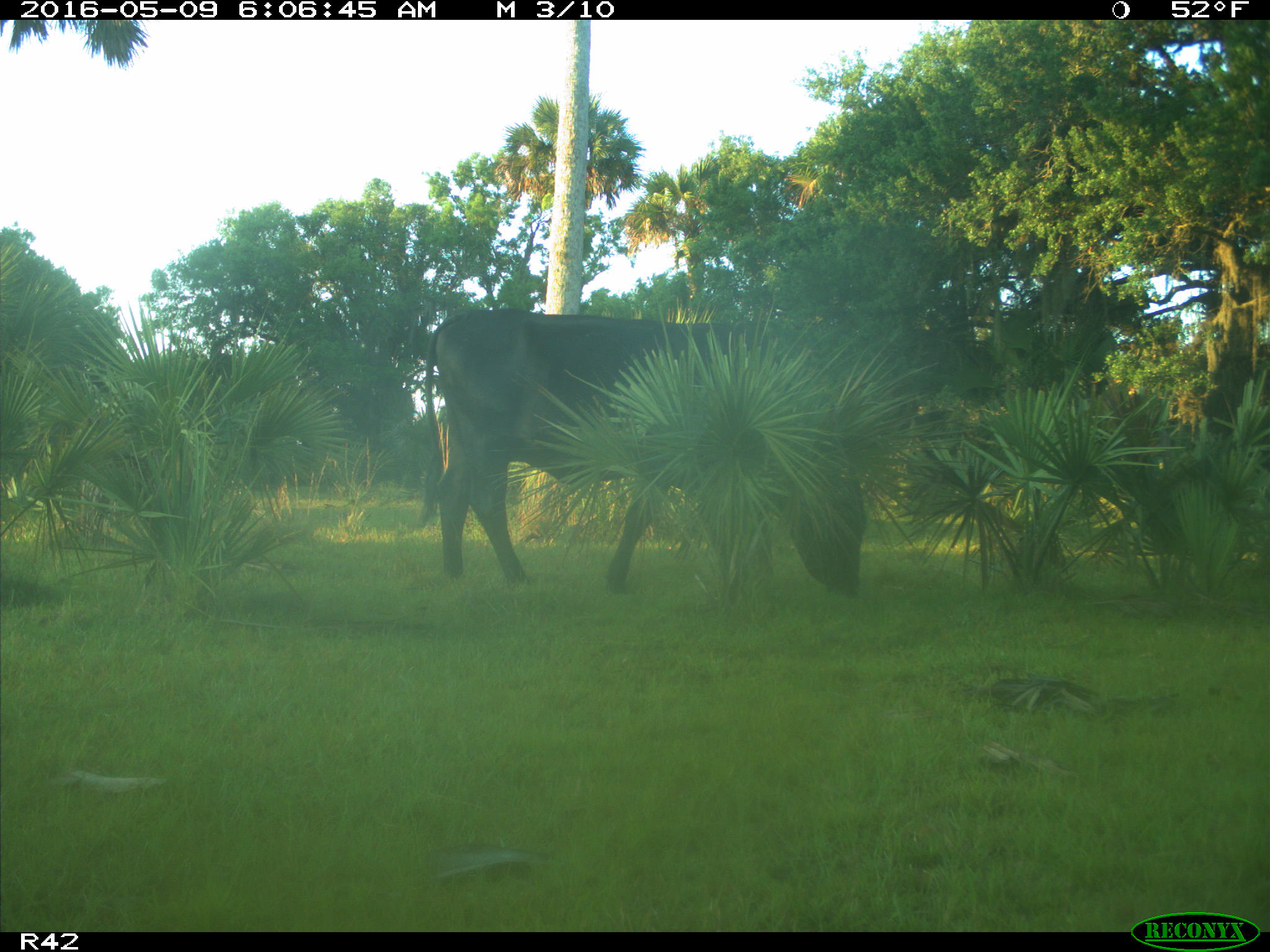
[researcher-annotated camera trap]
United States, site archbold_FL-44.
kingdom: Animalia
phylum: Chordata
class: Mammalia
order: Artiodactyla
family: Bovidae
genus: Bos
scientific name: Bos taurus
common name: domestic cow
Bos taurus (domestic cow).